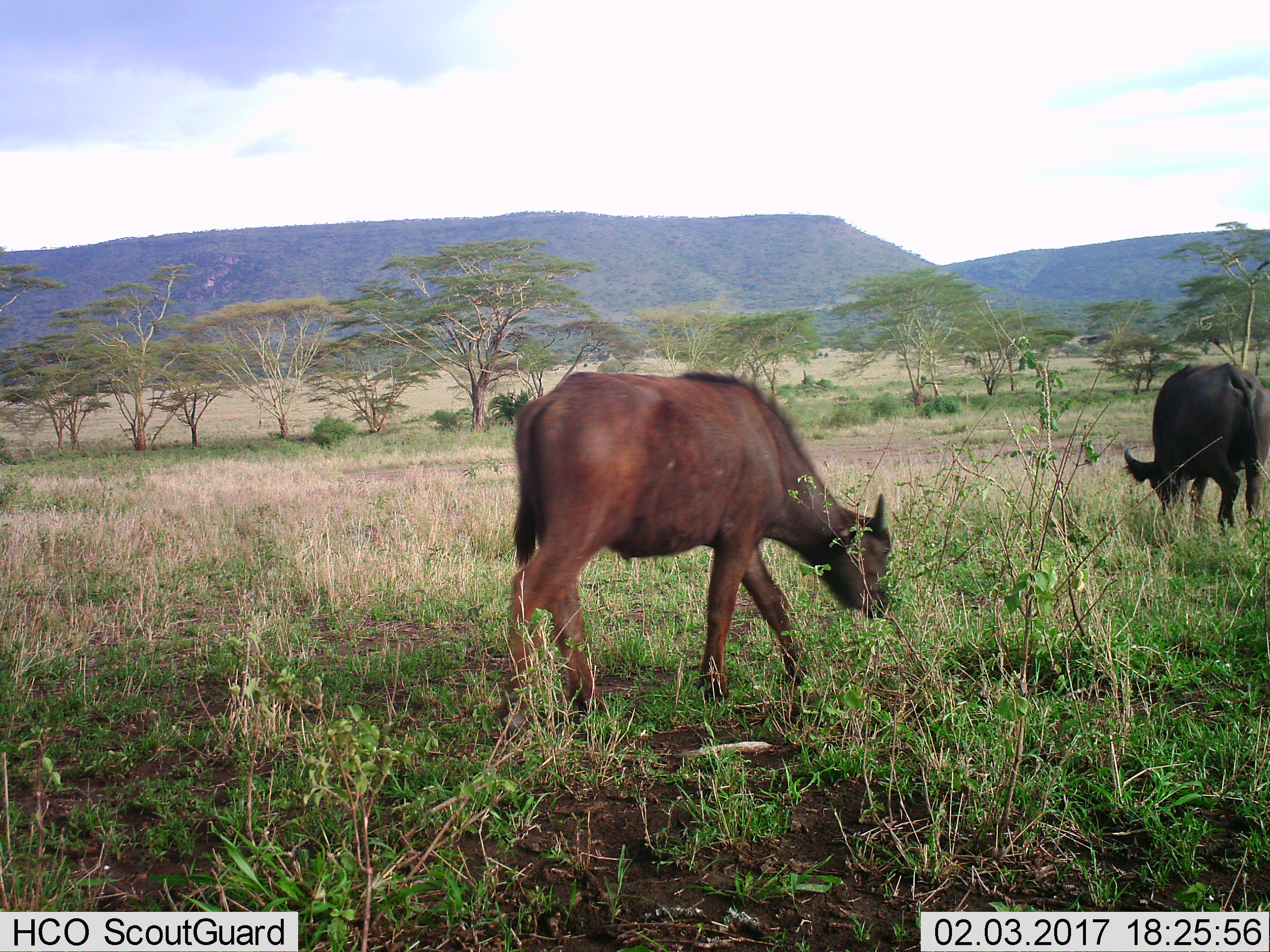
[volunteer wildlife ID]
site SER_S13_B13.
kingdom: Animalia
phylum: Chordata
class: Mammalia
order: Artiodactyla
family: Bovidae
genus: Syncerus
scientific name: Syncerus caffer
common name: african buffalo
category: buffalo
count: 2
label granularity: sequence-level